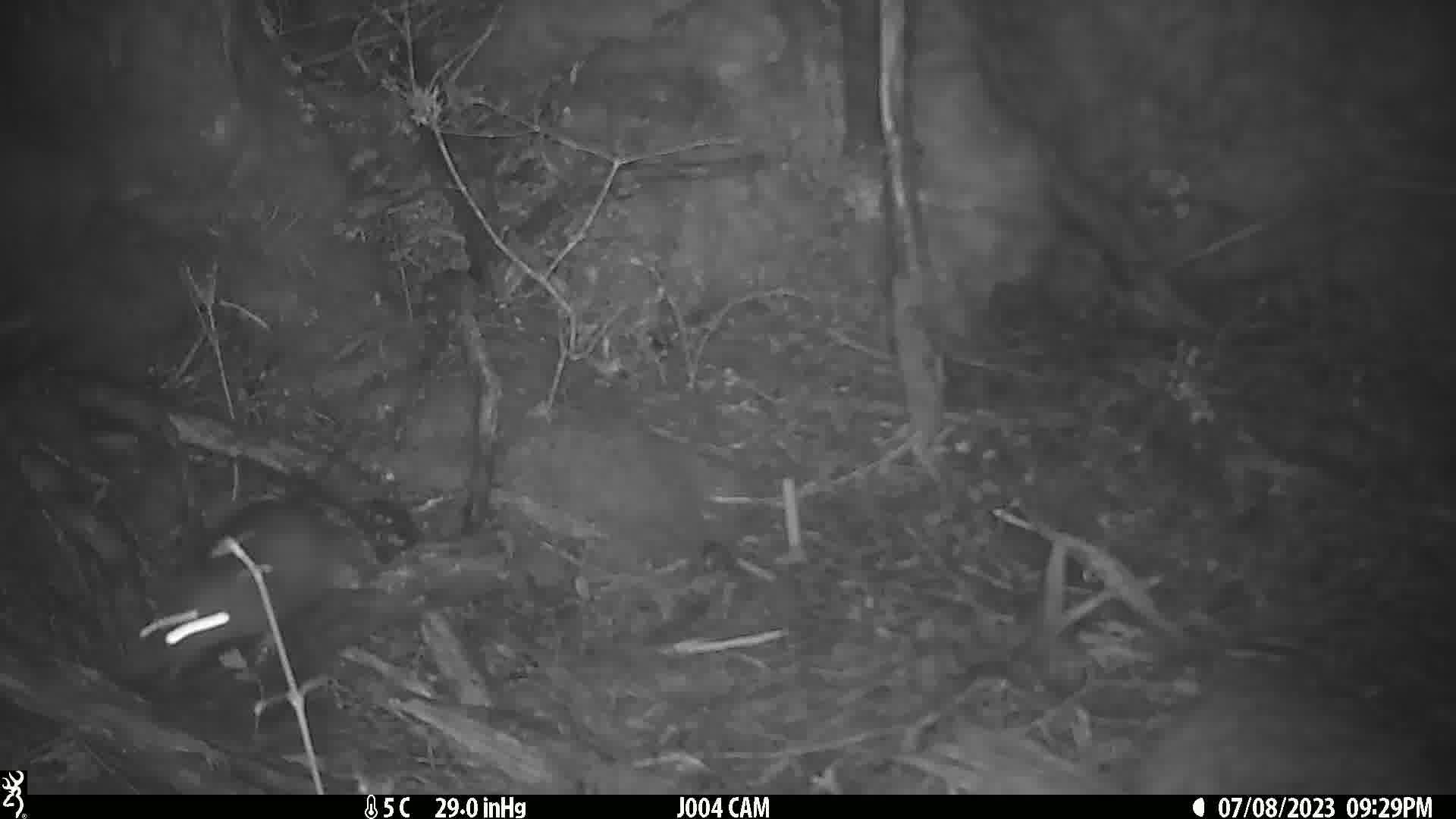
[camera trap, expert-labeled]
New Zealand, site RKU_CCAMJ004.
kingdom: Animalia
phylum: Chordata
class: Mammalia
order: Rodentia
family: Muridae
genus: Rattus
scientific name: Rattus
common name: rat